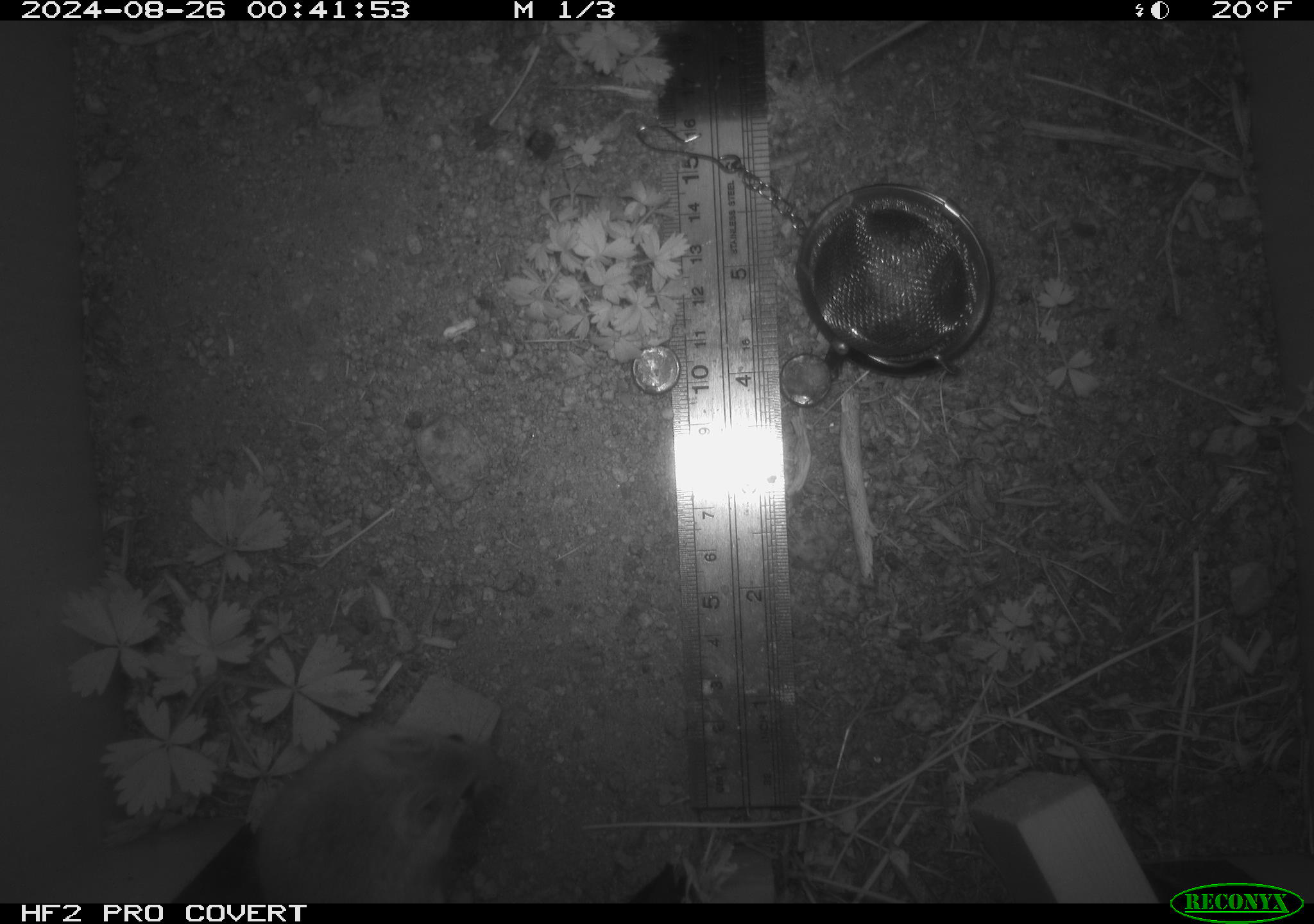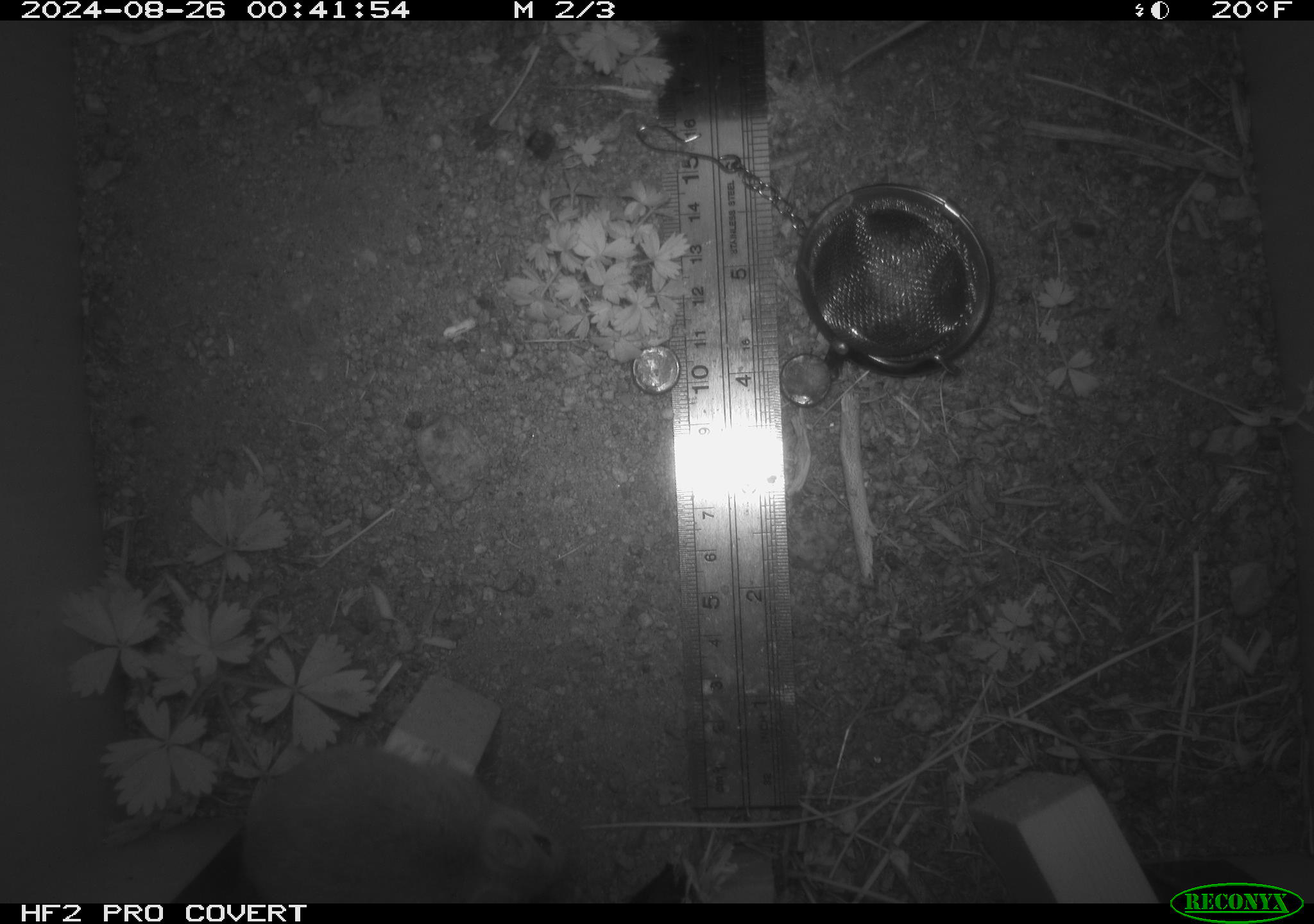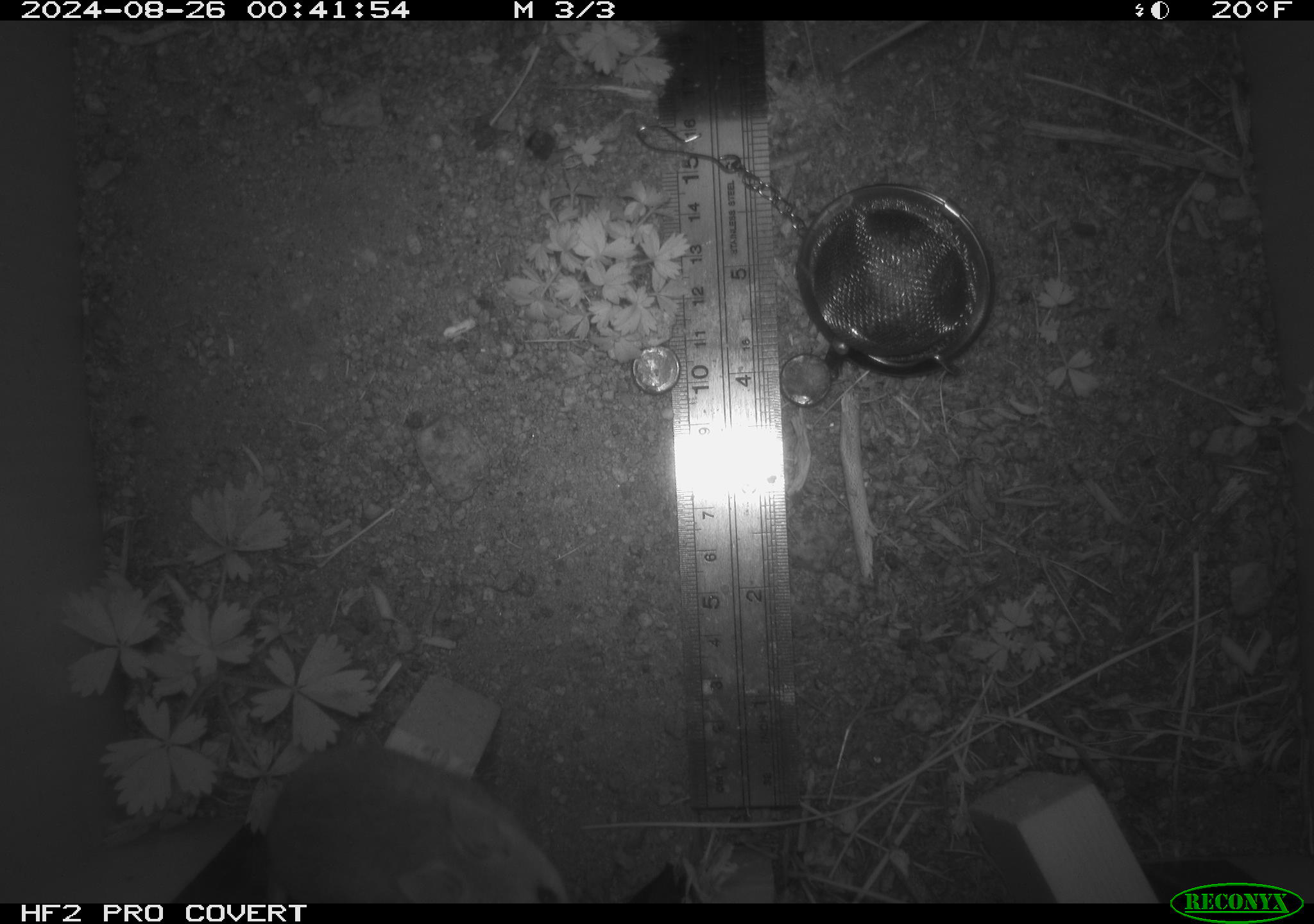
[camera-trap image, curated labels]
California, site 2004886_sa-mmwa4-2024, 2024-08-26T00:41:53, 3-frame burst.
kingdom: Animalia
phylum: Chordata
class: Mammalia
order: Rodentia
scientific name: Rodentia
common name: mouse species